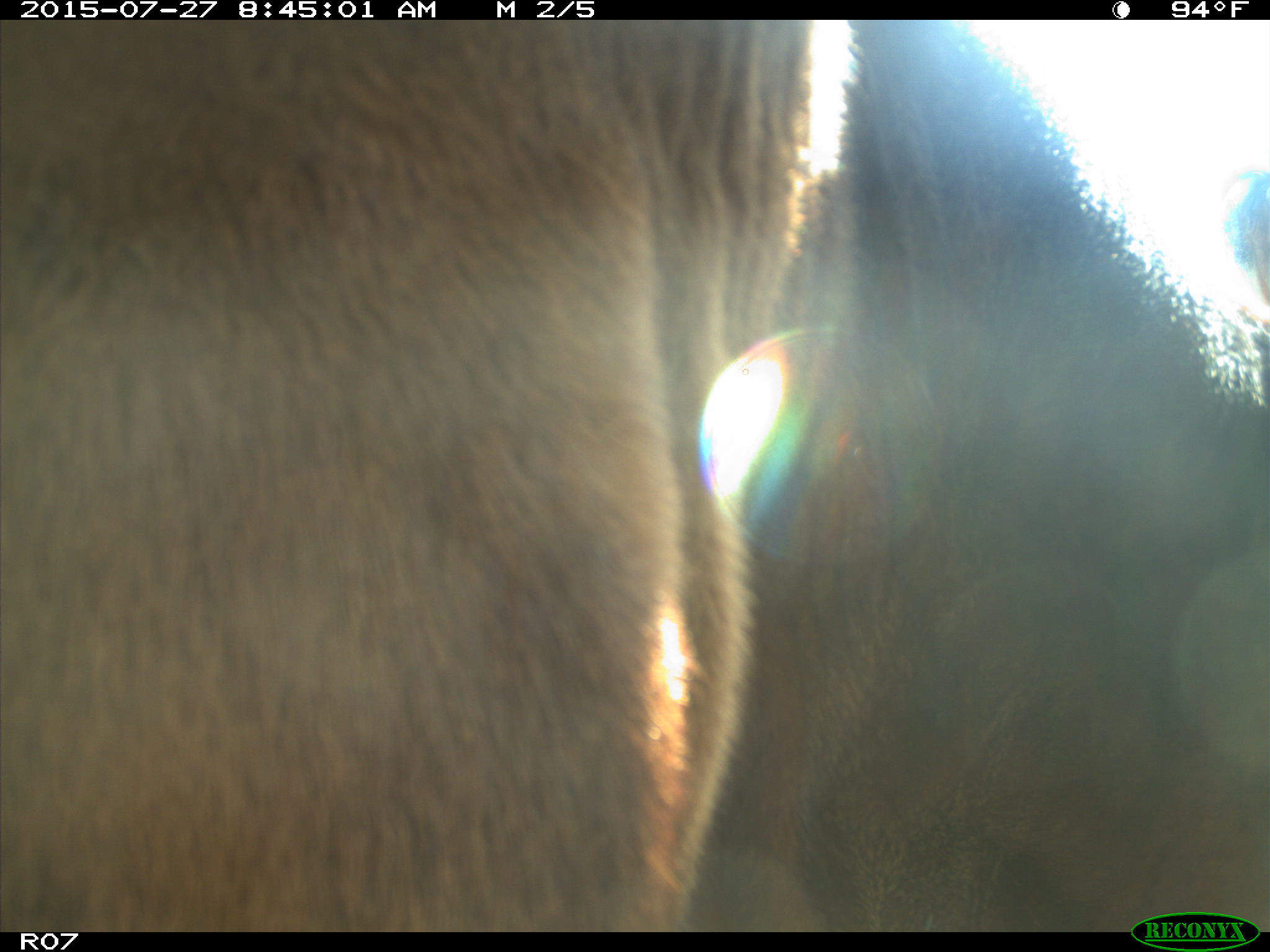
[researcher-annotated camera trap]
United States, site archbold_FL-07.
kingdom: Animalia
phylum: Chordata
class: Mammalia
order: Artiodactyla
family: Bovidae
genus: Bos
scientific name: Bos taurus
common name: domestic cow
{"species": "Bos taurus (domestic cow)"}